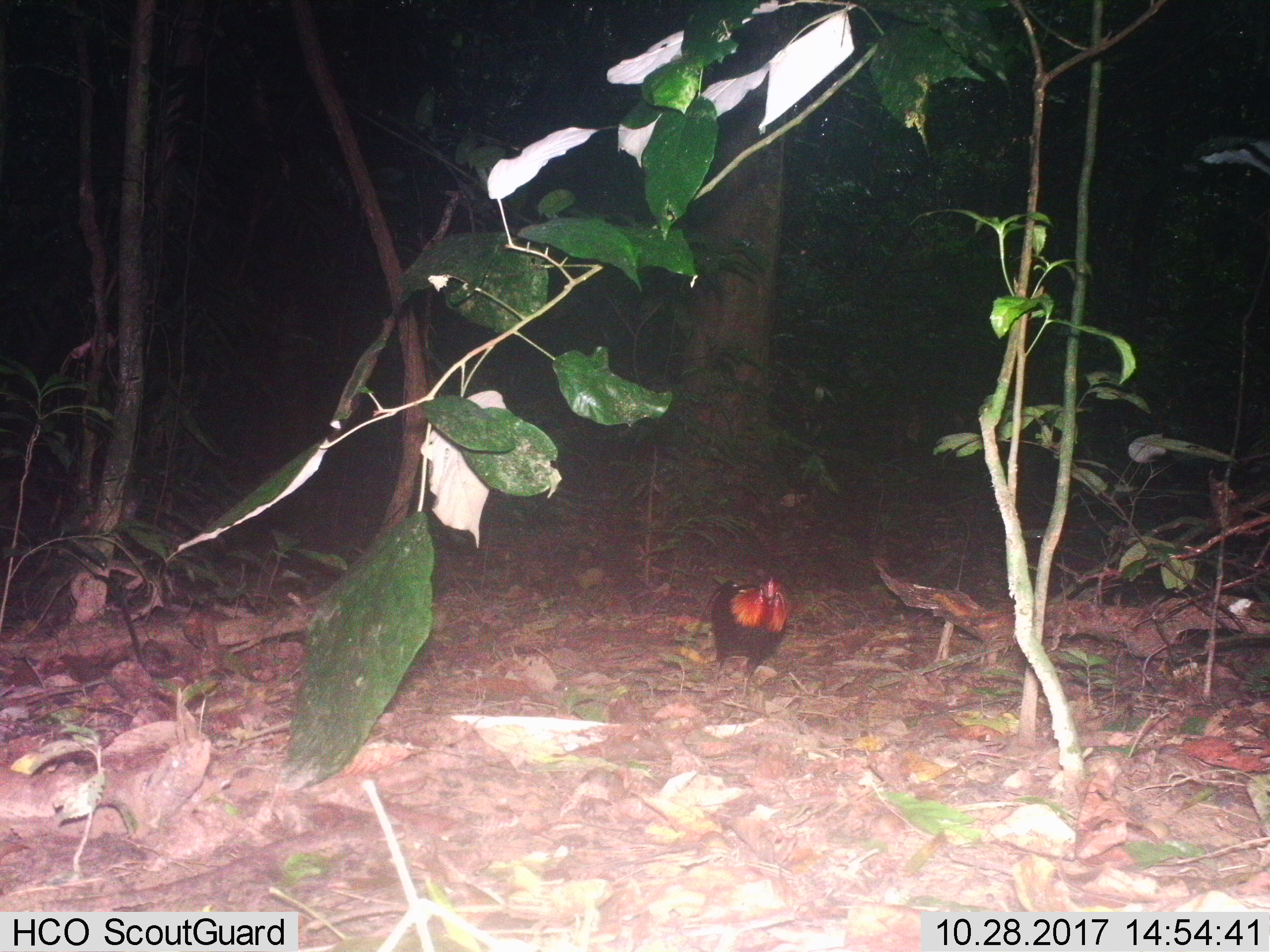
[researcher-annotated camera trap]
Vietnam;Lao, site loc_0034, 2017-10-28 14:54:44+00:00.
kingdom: Animalia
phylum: Chordata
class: Aves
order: Galliformes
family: Phasianidae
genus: Gallus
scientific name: Gallus gallus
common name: red junglefowl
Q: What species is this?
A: Red junglefowl (Gallus gallus).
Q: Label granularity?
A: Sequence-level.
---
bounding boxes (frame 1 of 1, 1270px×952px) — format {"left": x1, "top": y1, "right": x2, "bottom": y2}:
red junglefowl: {"left": 689, "top": 576, "right": 790, "bottom": 696}